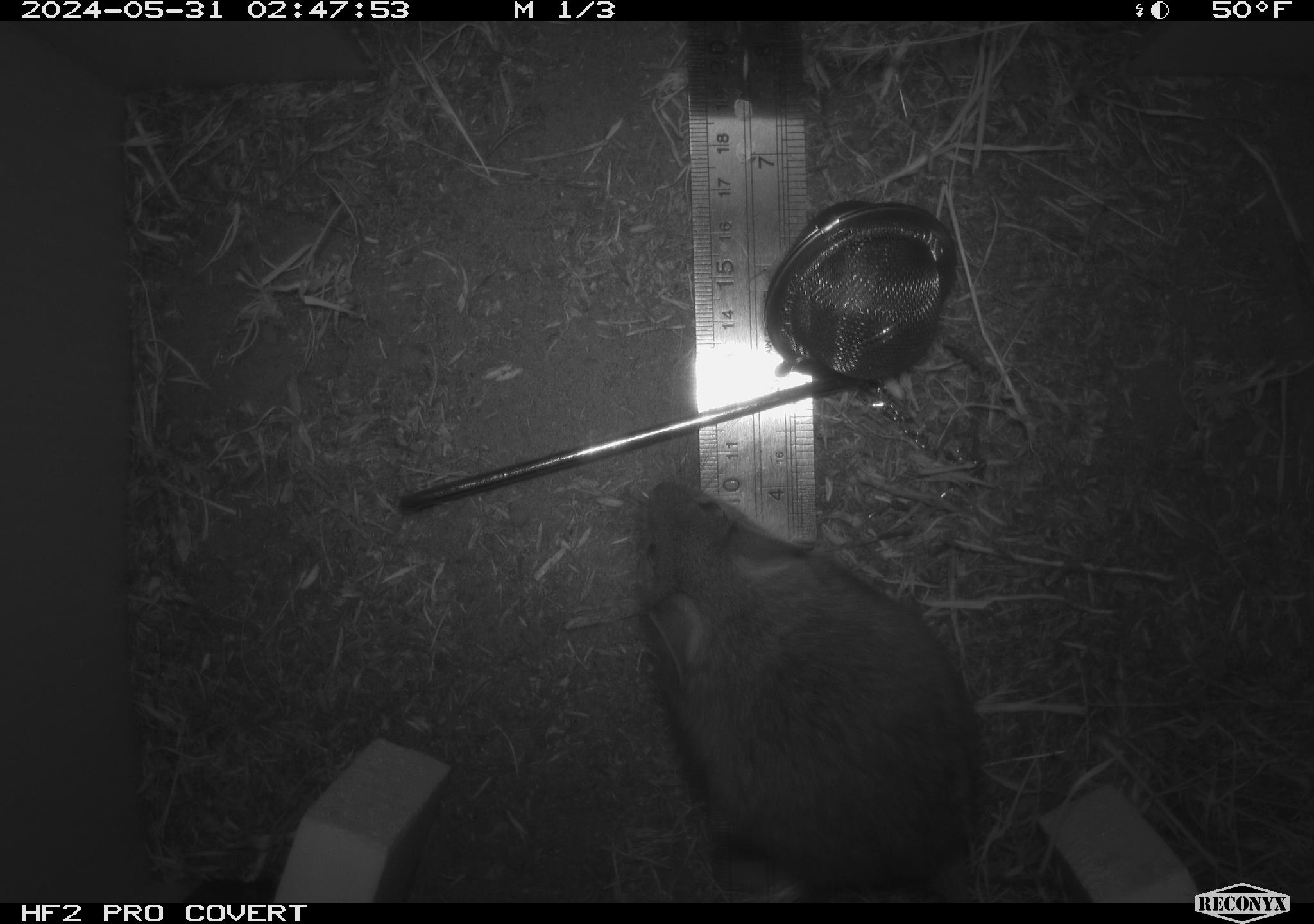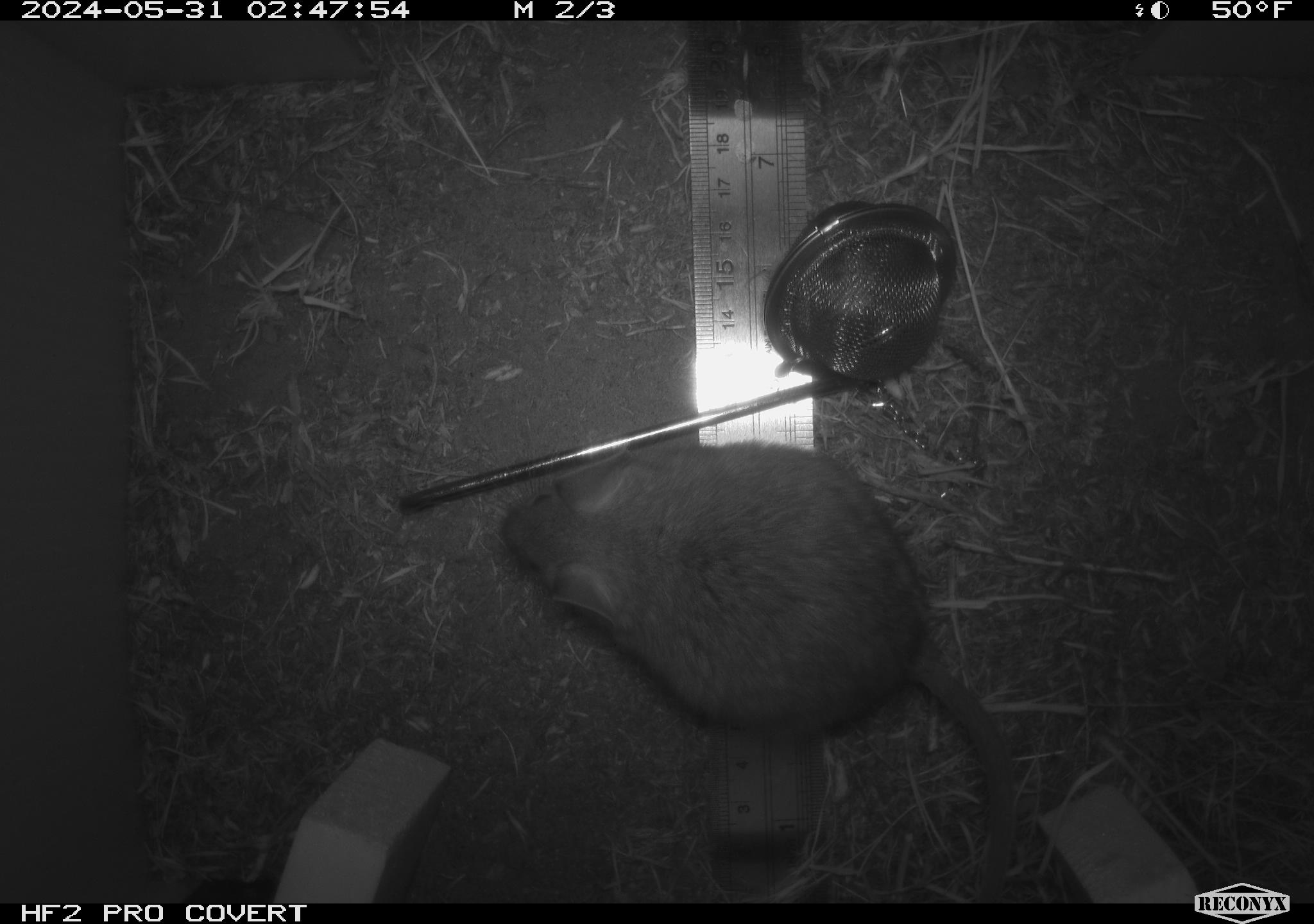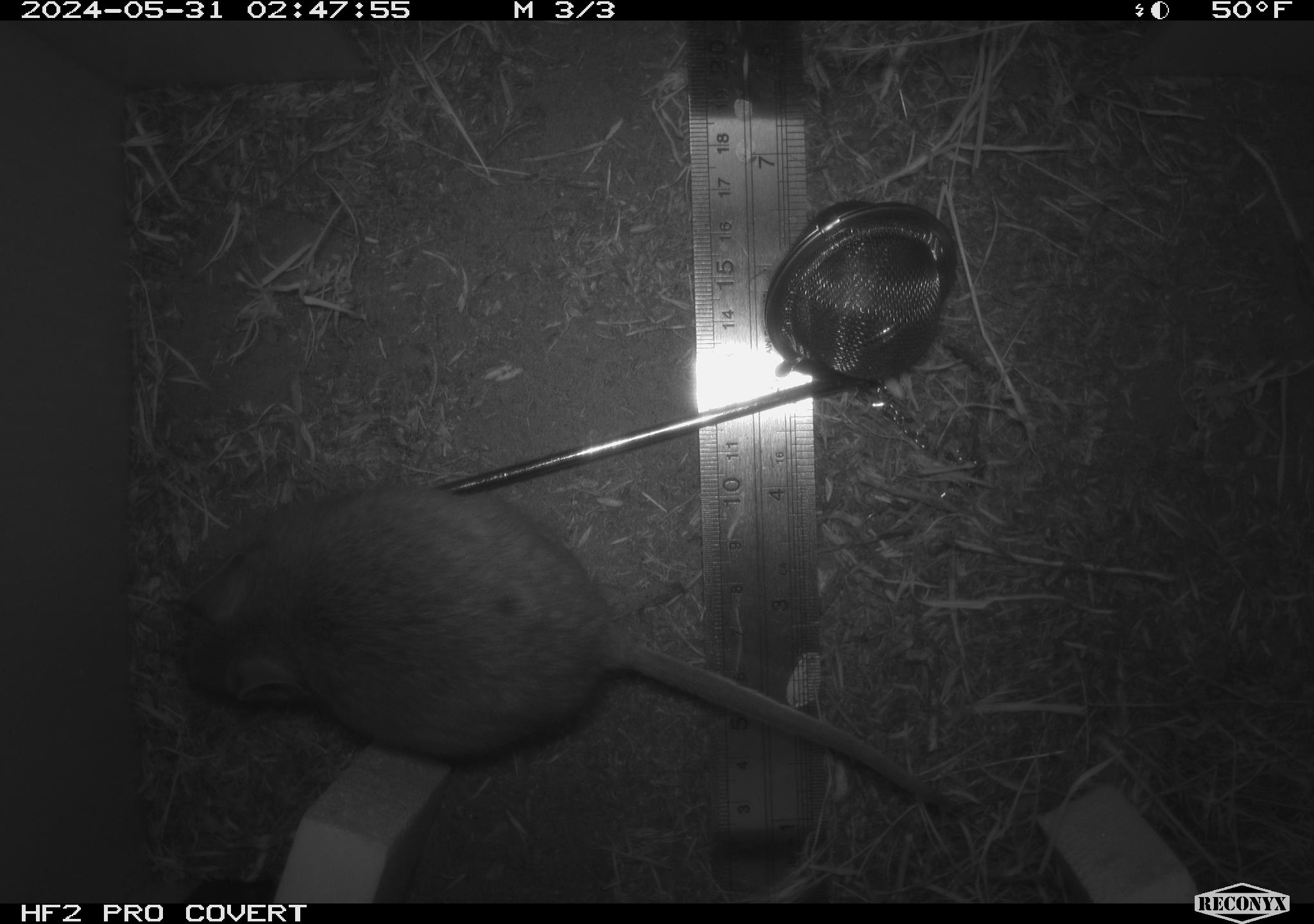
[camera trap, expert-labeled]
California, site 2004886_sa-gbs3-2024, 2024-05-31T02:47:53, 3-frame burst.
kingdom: Animalia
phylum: Chordata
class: Mammalia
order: Rodentia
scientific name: Rodentia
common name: woodrat or rat or mouse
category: woodrat or rat or mouse species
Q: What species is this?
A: Woodrat or rat or mouse species (woodrat or rat or mouse) (Rodentia).